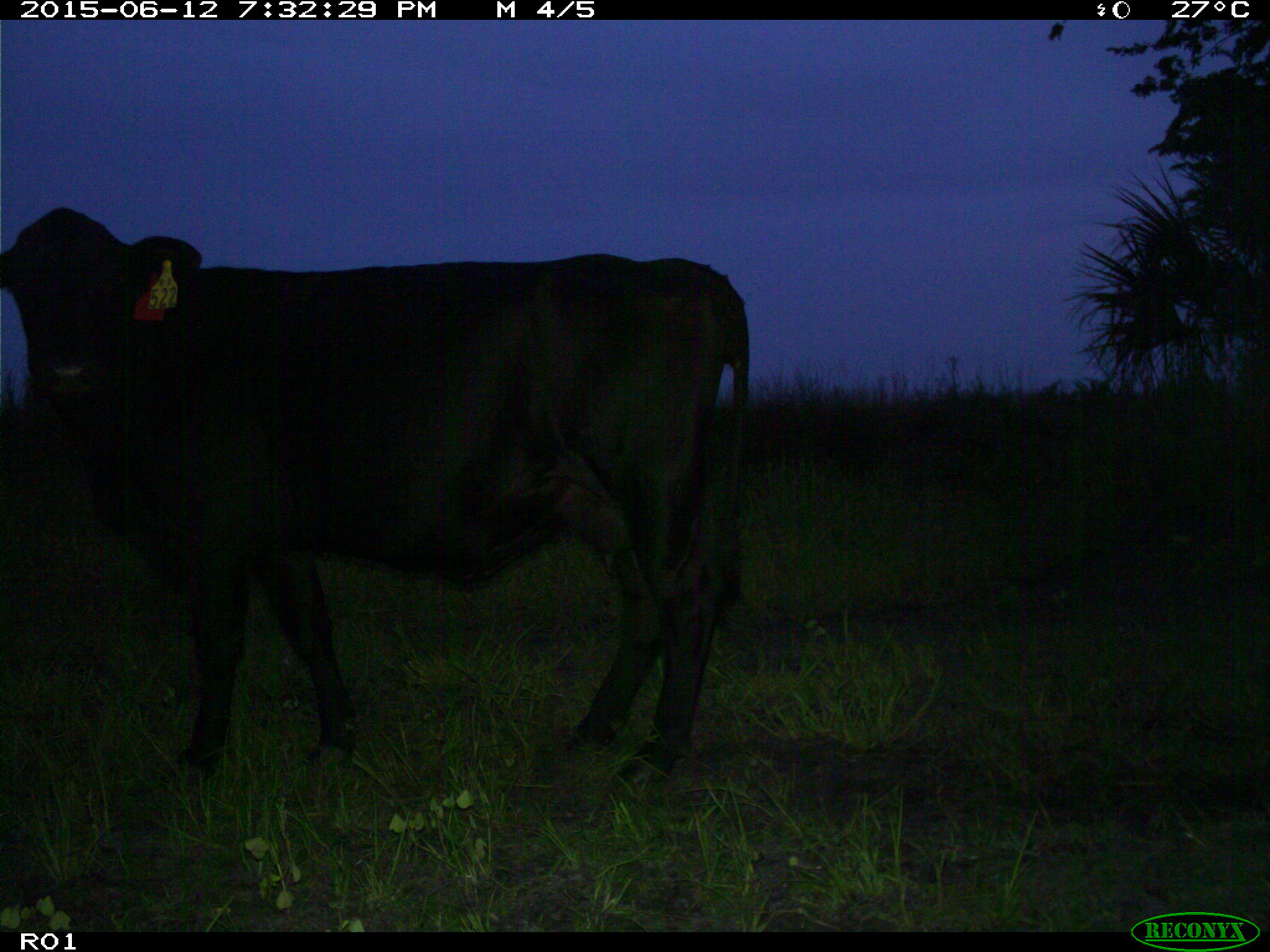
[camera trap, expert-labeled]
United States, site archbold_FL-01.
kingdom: Animalia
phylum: Chordata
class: Mammalia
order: Artiodactyla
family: Bovidae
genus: Bos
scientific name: Bos taurus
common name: domestic cow